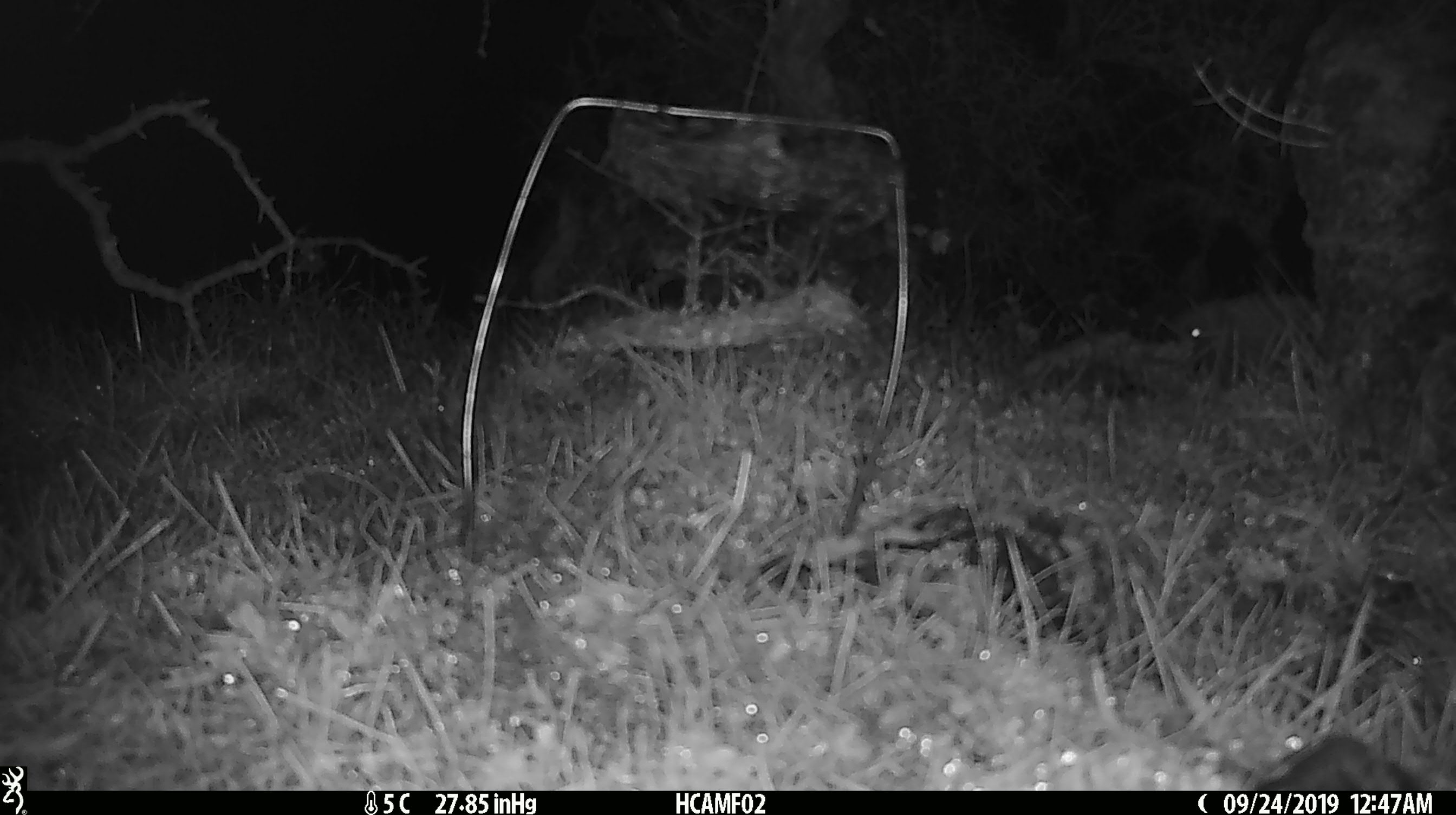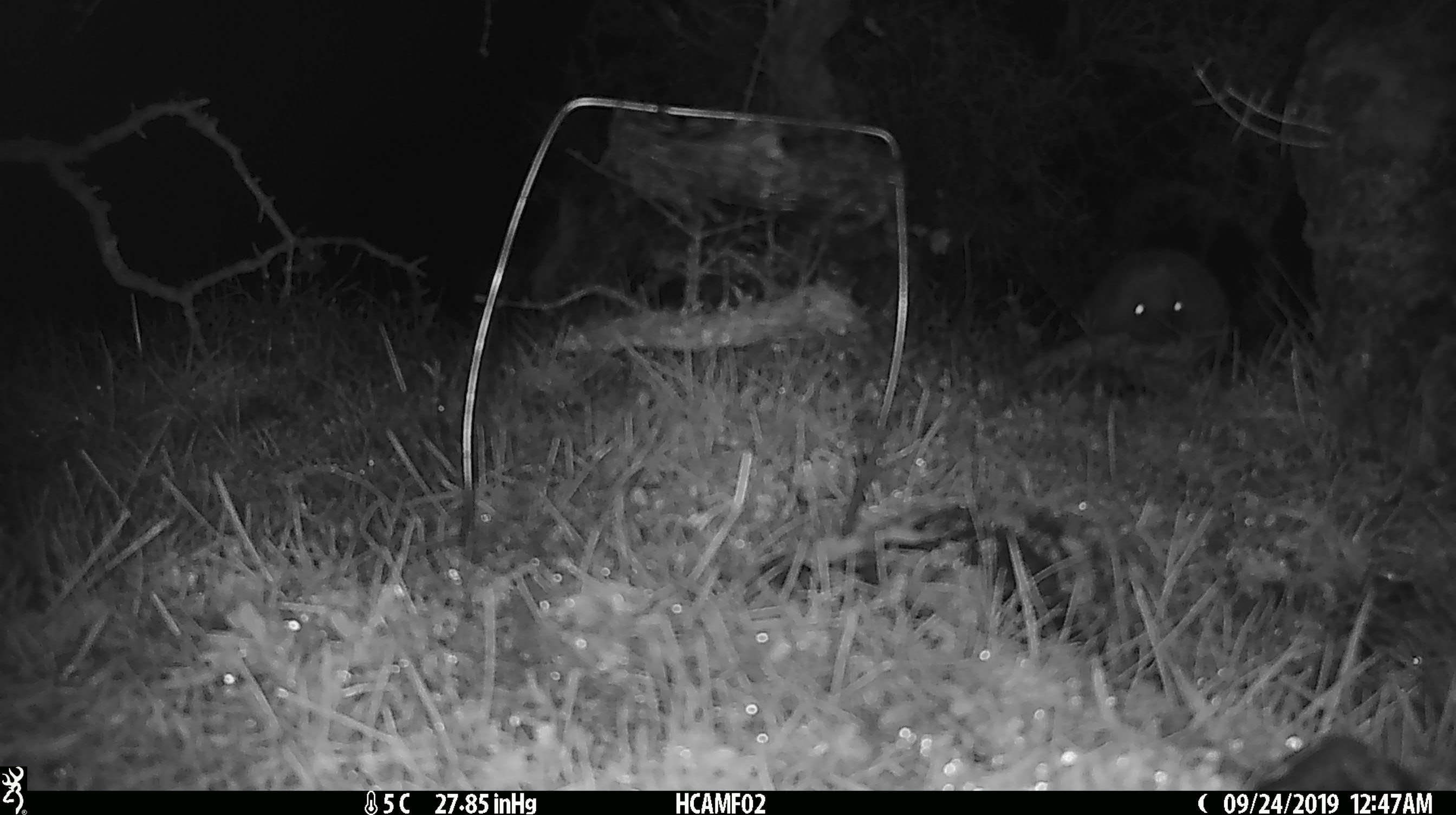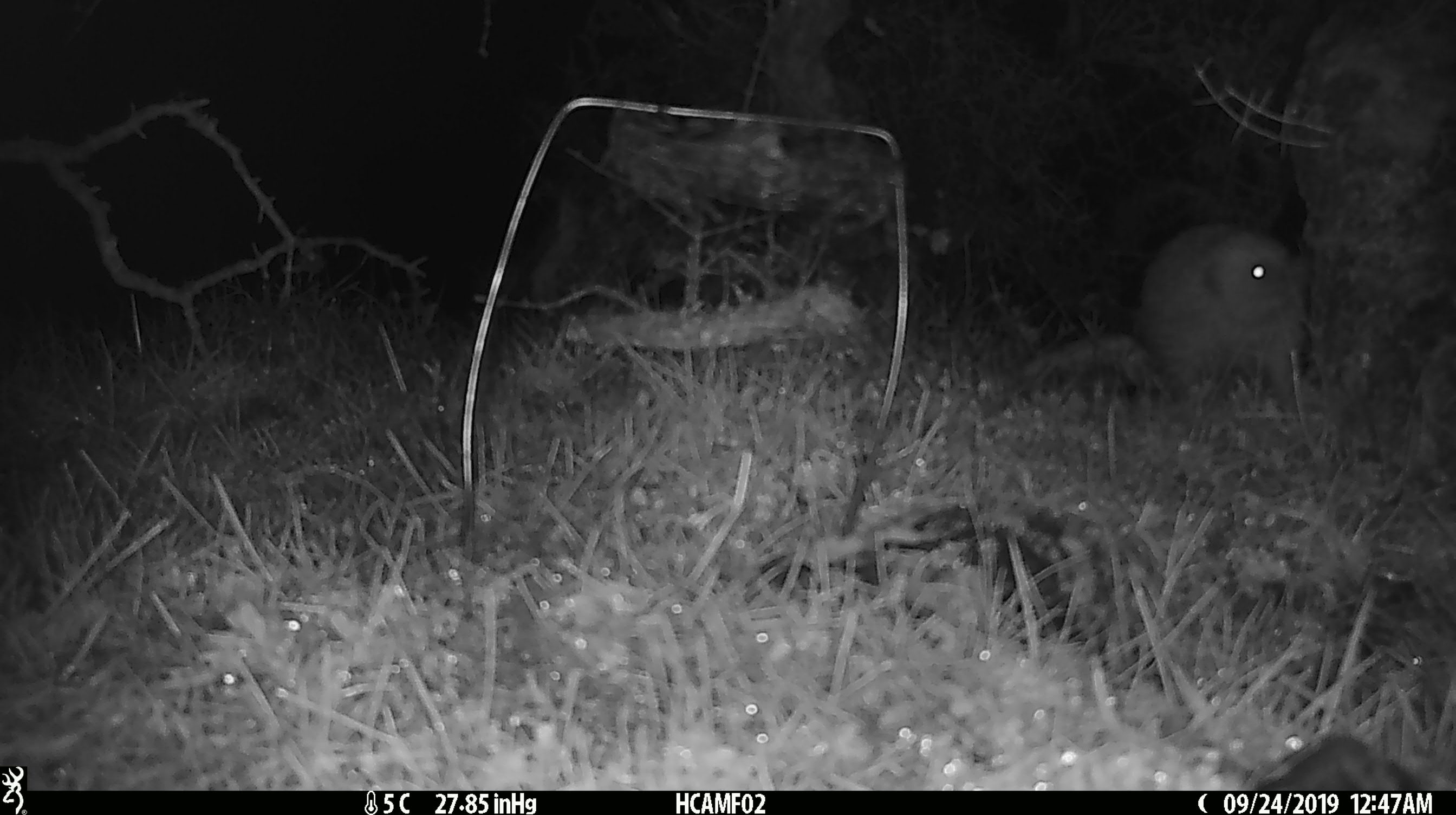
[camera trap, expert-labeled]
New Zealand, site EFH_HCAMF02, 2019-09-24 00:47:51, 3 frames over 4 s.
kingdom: Animalia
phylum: Chordata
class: Mammalia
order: Rodentia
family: Muridae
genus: Mus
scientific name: Mus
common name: mouse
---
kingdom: Animalia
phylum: Chordata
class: Mammalia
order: Eulipotyphla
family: Erinaceidae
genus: Erinaceus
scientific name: Erinaceus europaeus europaeus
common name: european hedgehog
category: hedgehog